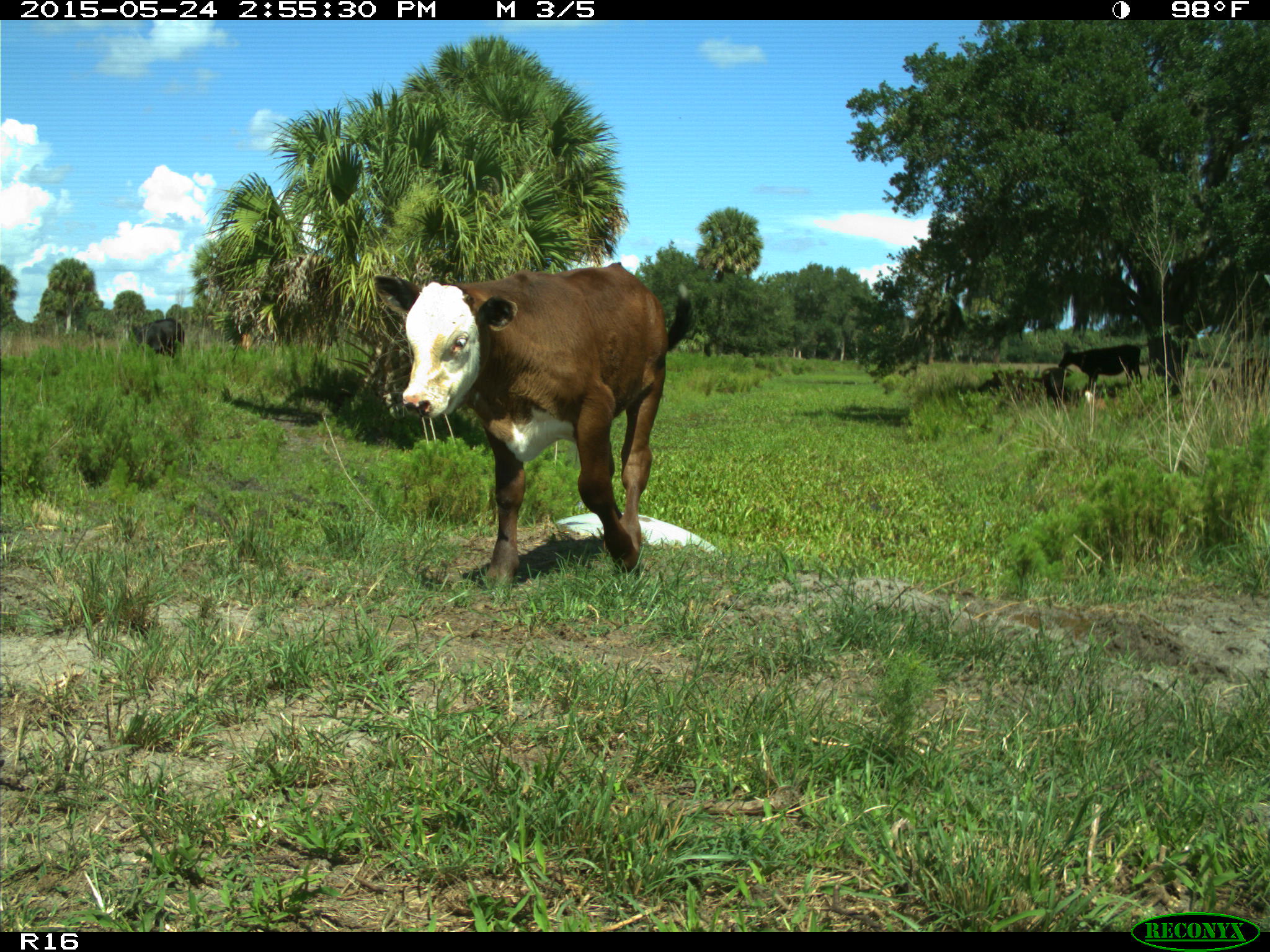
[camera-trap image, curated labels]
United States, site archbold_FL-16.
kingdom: Animalia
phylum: Chordata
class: Mammalia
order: Artiodactyla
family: Bovidae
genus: Bos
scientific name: Bos taurus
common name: domestic cow